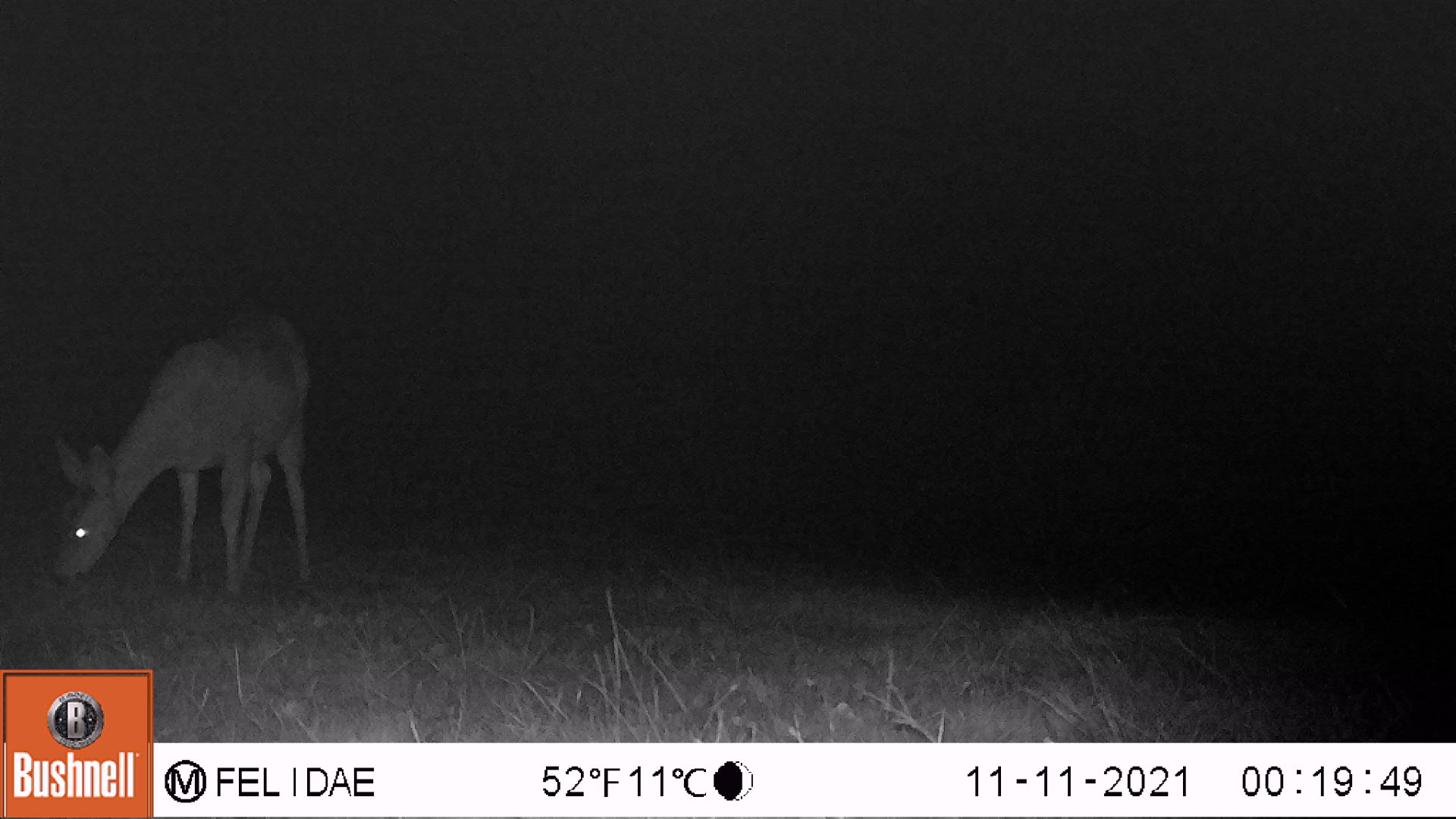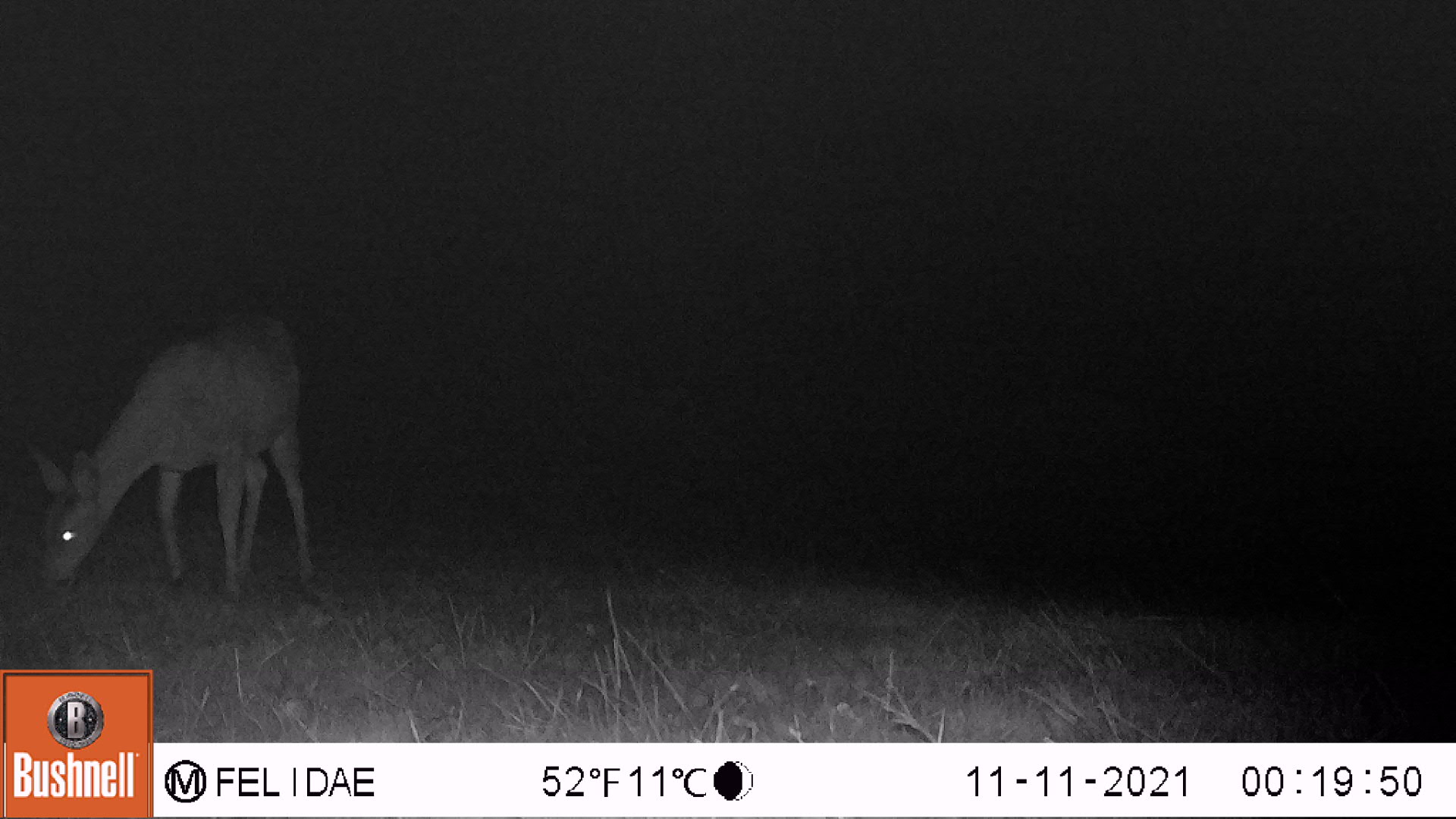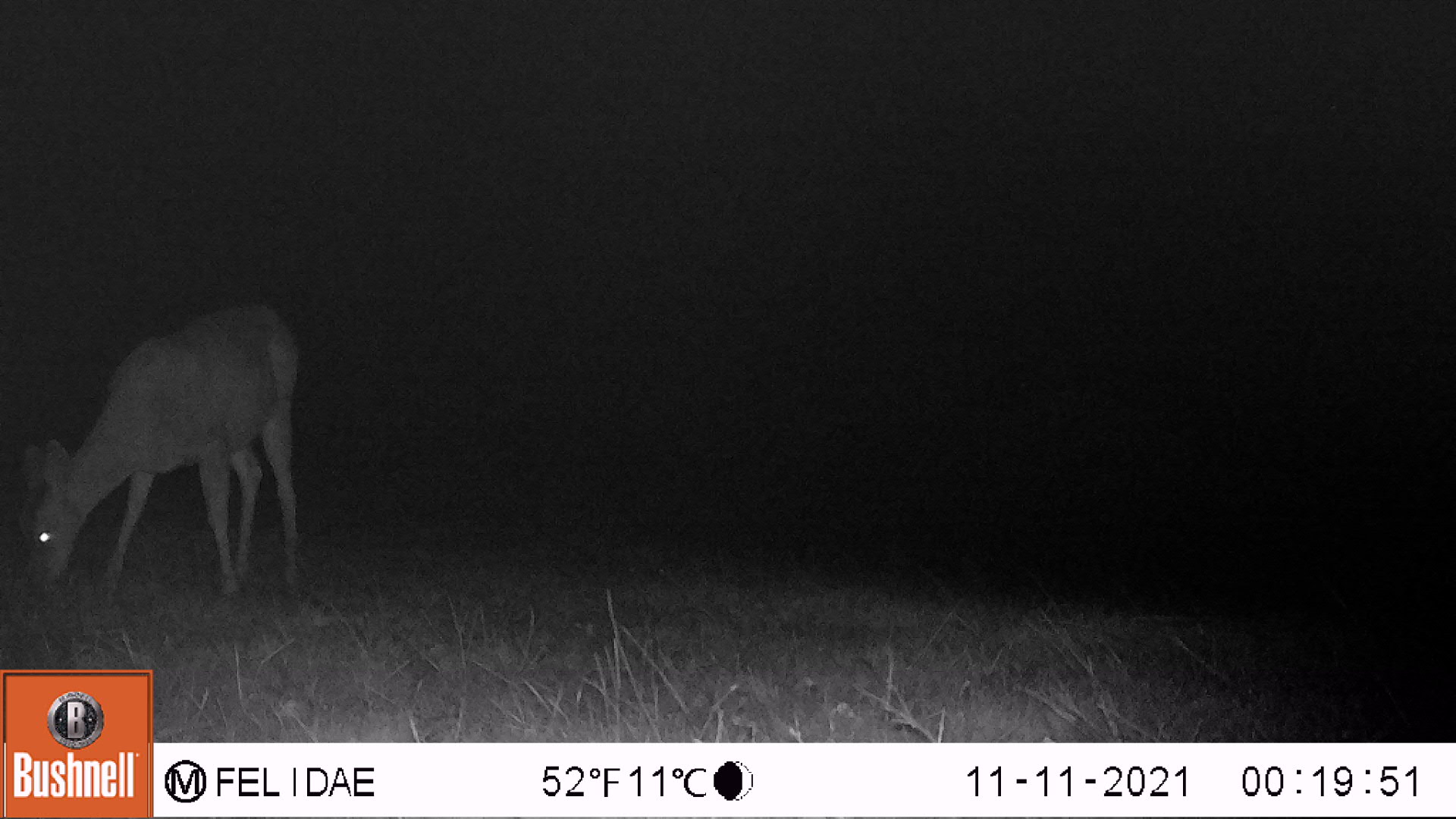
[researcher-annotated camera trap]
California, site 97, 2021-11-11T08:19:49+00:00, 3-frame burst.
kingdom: Animalia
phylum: Chordata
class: Mammalia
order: Artiodactyla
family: Cervidae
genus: Odocoileus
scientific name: Odocoileus hemionus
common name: mule deer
Mule deer (Odocoileus hemionus).